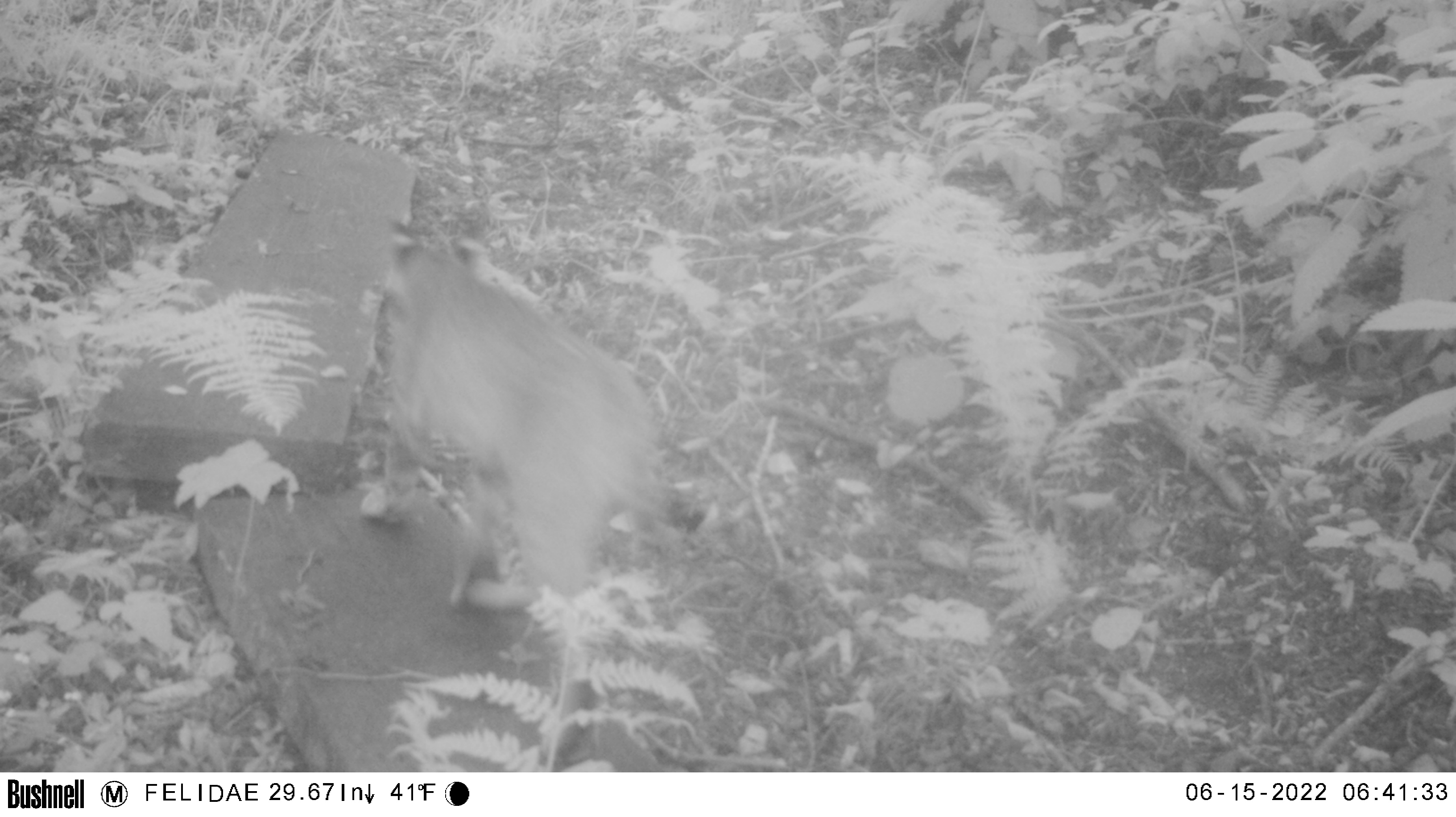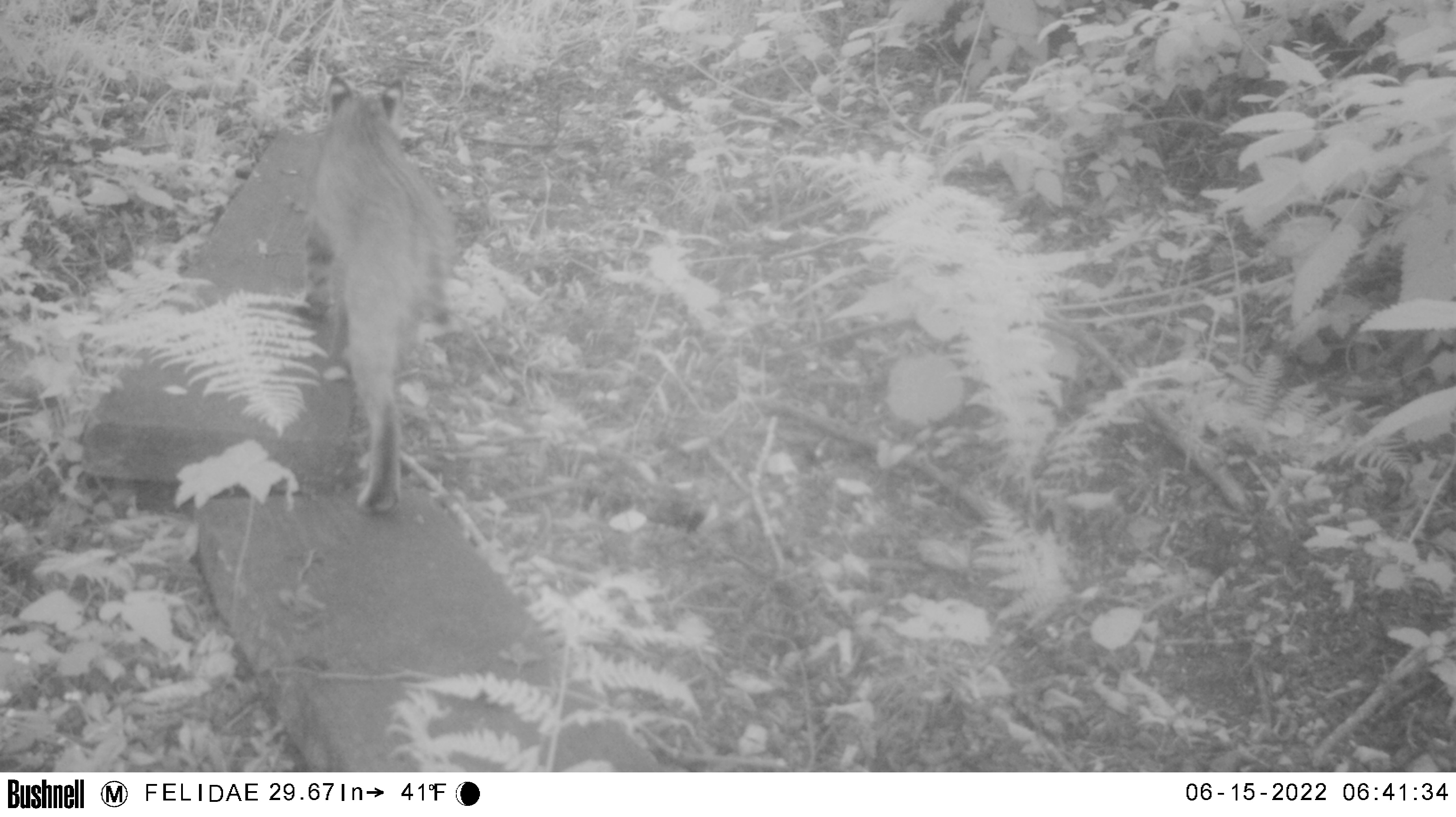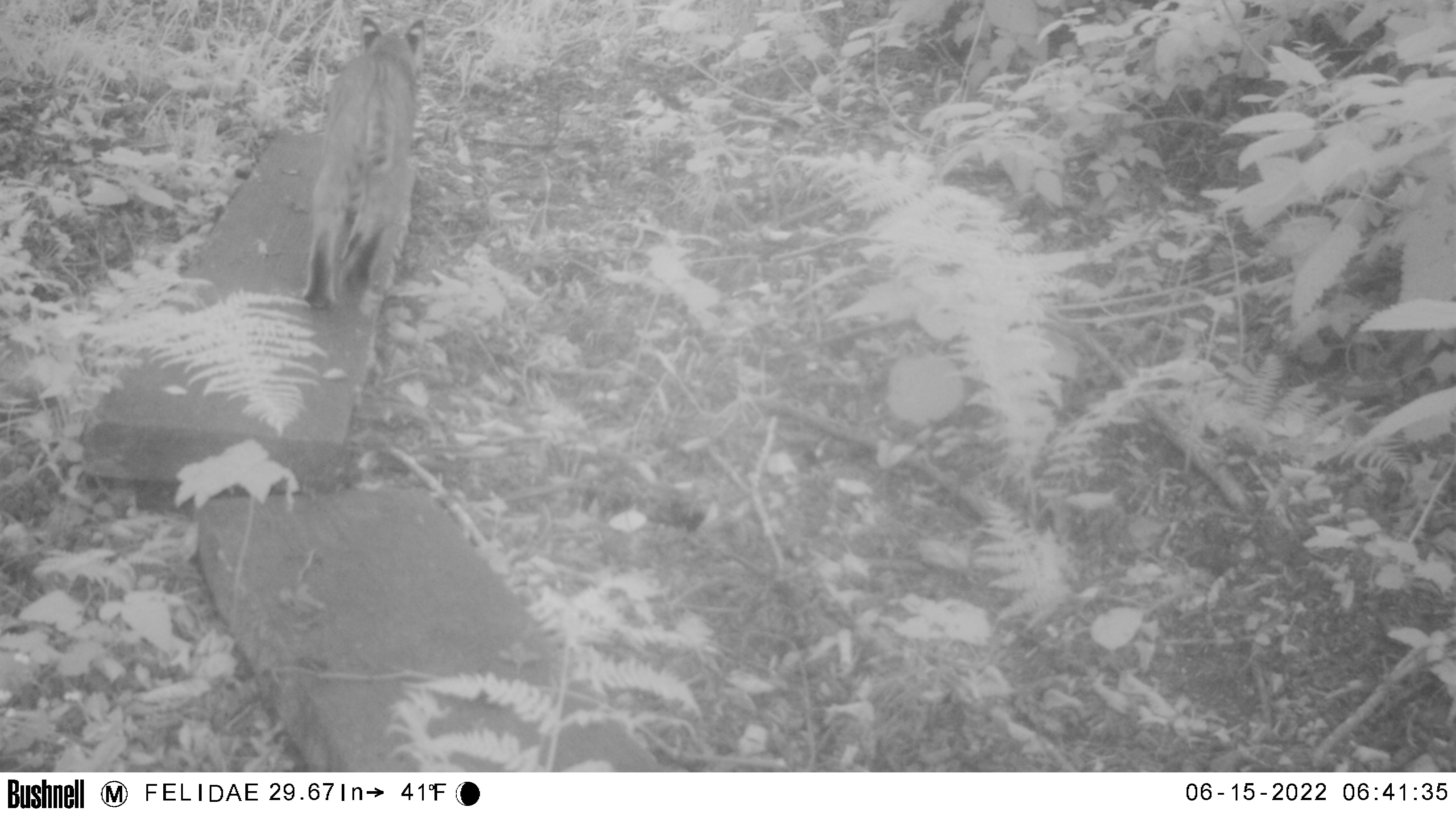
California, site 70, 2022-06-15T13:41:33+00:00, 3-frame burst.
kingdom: Animalia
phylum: Chordata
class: Mammalia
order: Carnivora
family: Felidae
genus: Lynx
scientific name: Lynx rufus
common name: bobcat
Bobcat (Lynx rufus).